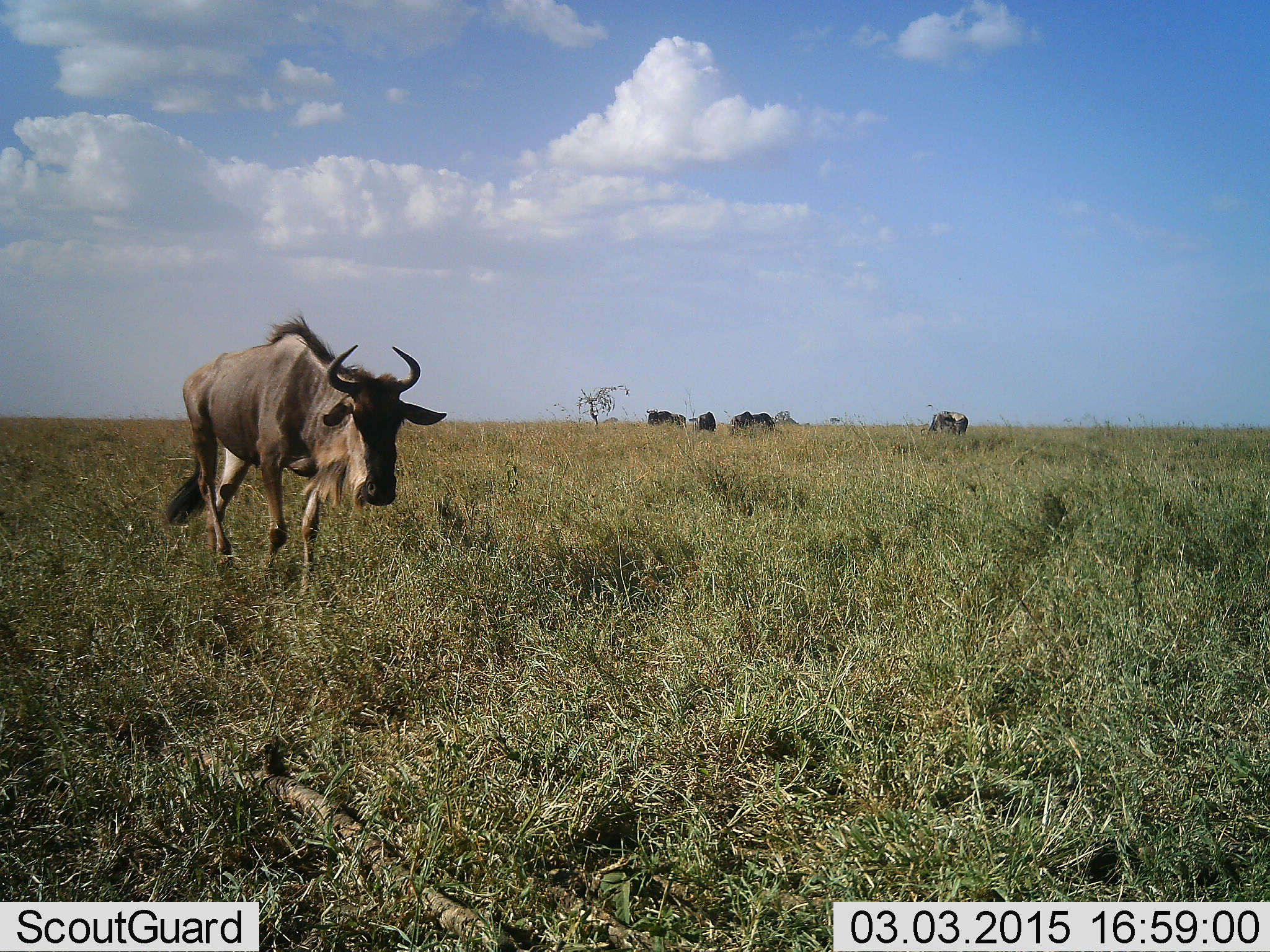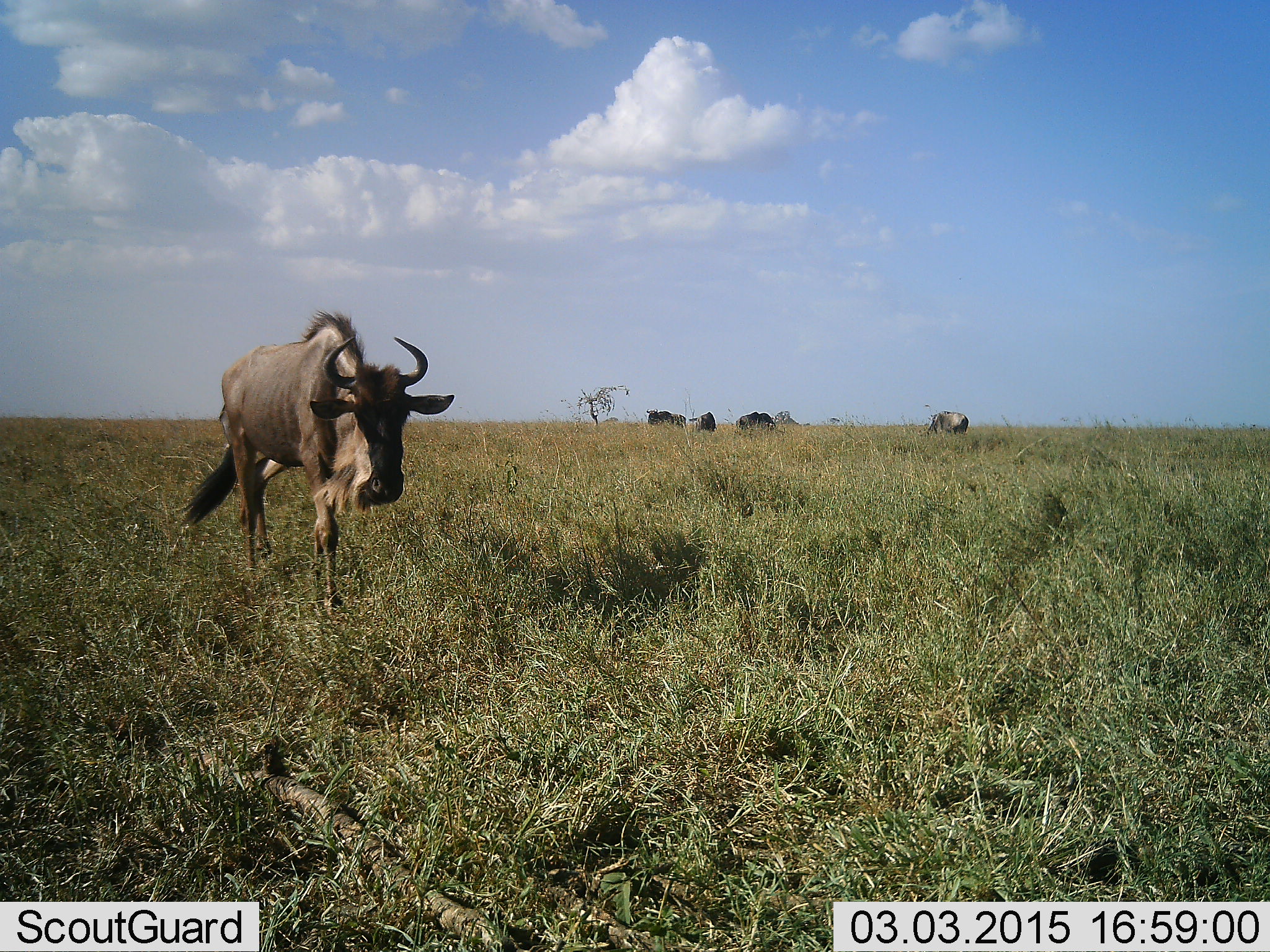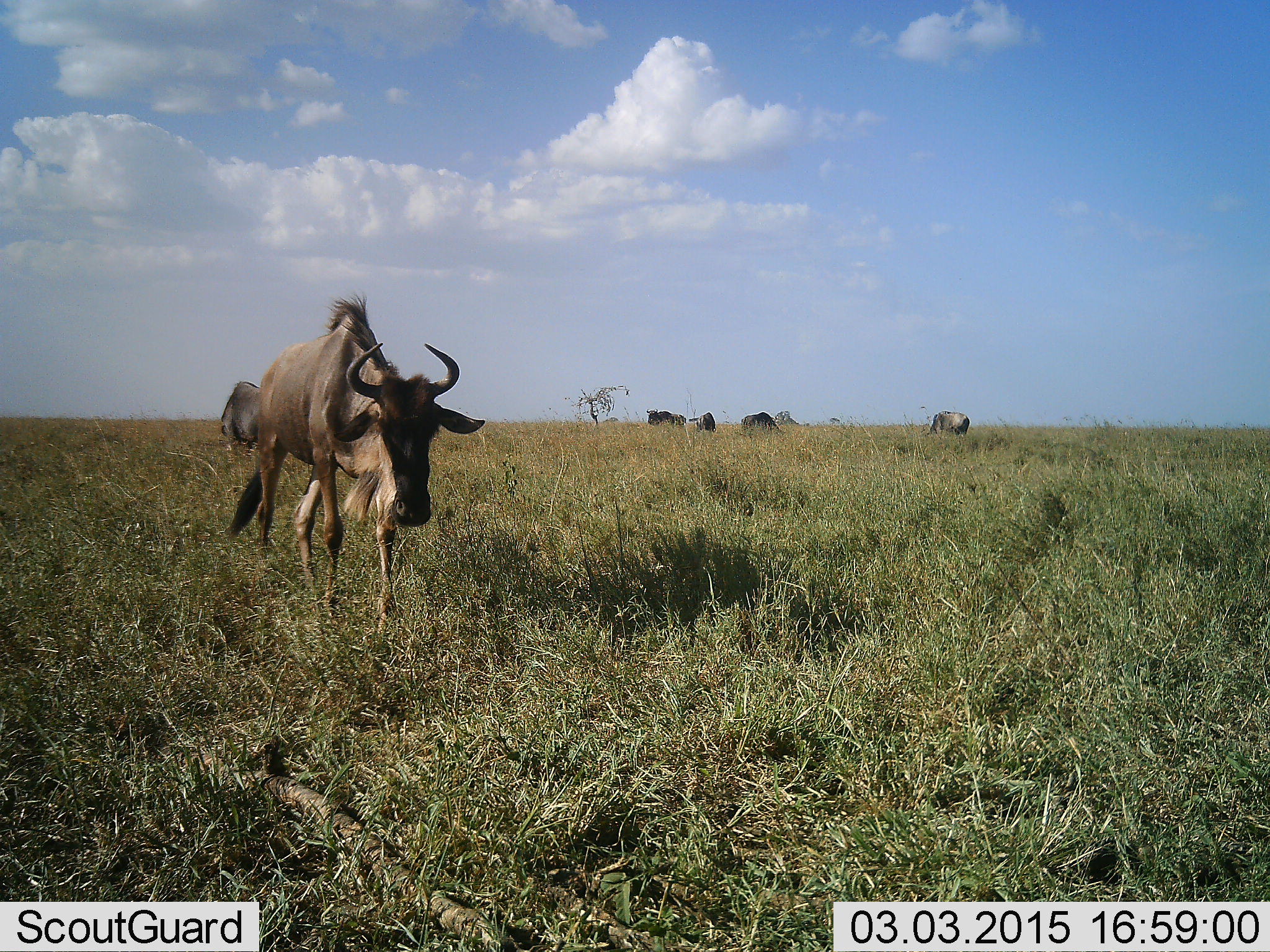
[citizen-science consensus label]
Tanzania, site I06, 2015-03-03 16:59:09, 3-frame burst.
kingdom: Animalia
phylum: Chordata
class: Mammalia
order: Artiodactyla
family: Bovidae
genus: Connochaetes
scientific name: Connochaetes taurinus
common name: blue wildebeest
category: wildebeest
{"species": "wildebeest (blue wildebeest) (Connochaetes taurinus)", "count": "5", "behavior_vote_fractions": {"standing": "20%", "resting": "0%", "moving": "100%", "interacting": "0%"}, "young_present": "0%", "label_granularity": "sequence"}